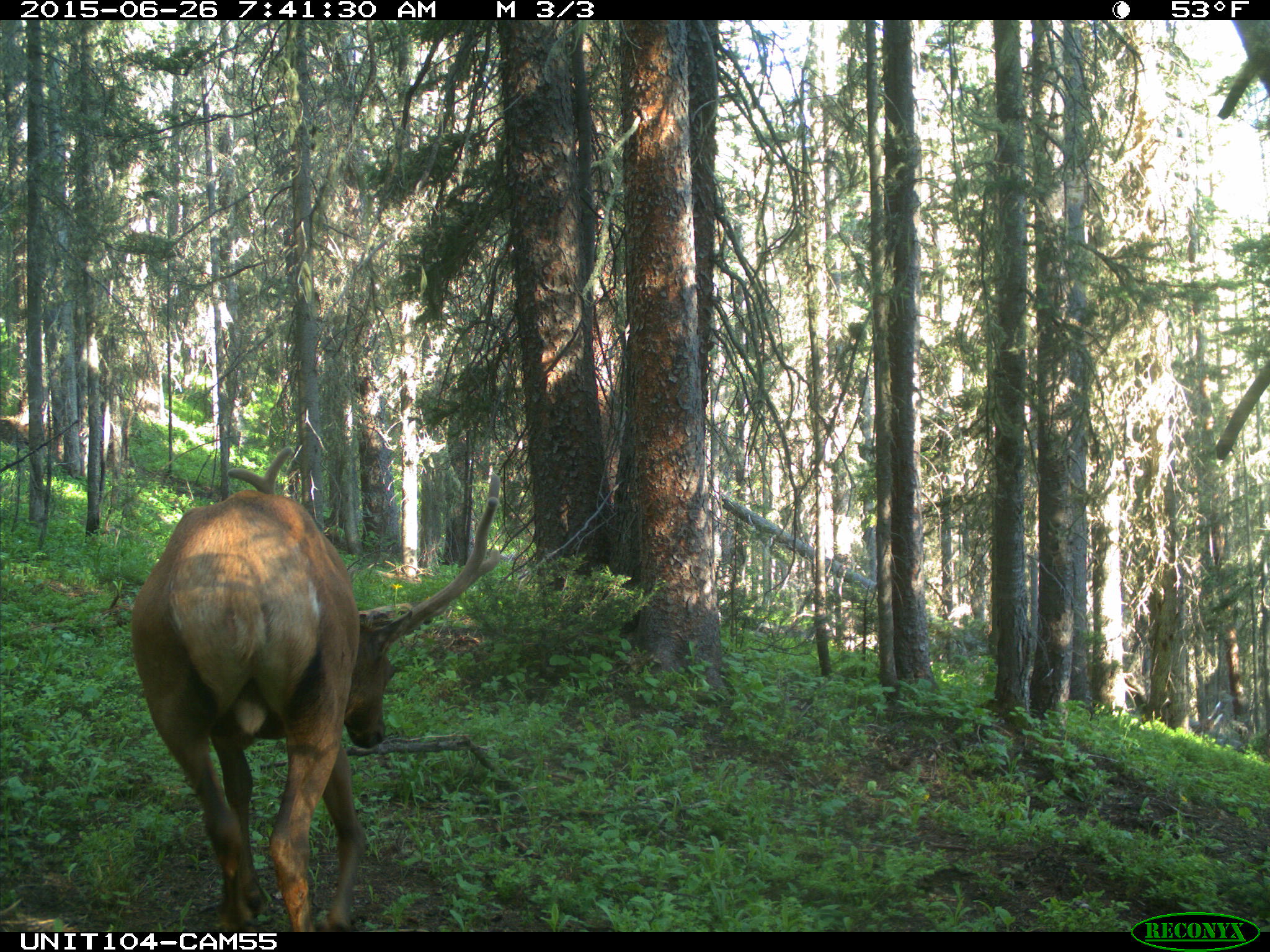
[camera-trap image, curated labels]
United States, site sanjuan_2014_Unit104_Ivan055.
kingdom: Animalia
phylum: Chordata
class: Mammalia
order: Artiodactyla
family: Cervidae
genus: Cervus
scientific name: Cervus elaphus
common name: red deer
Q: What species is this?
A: Cervus elaphus (red deer).